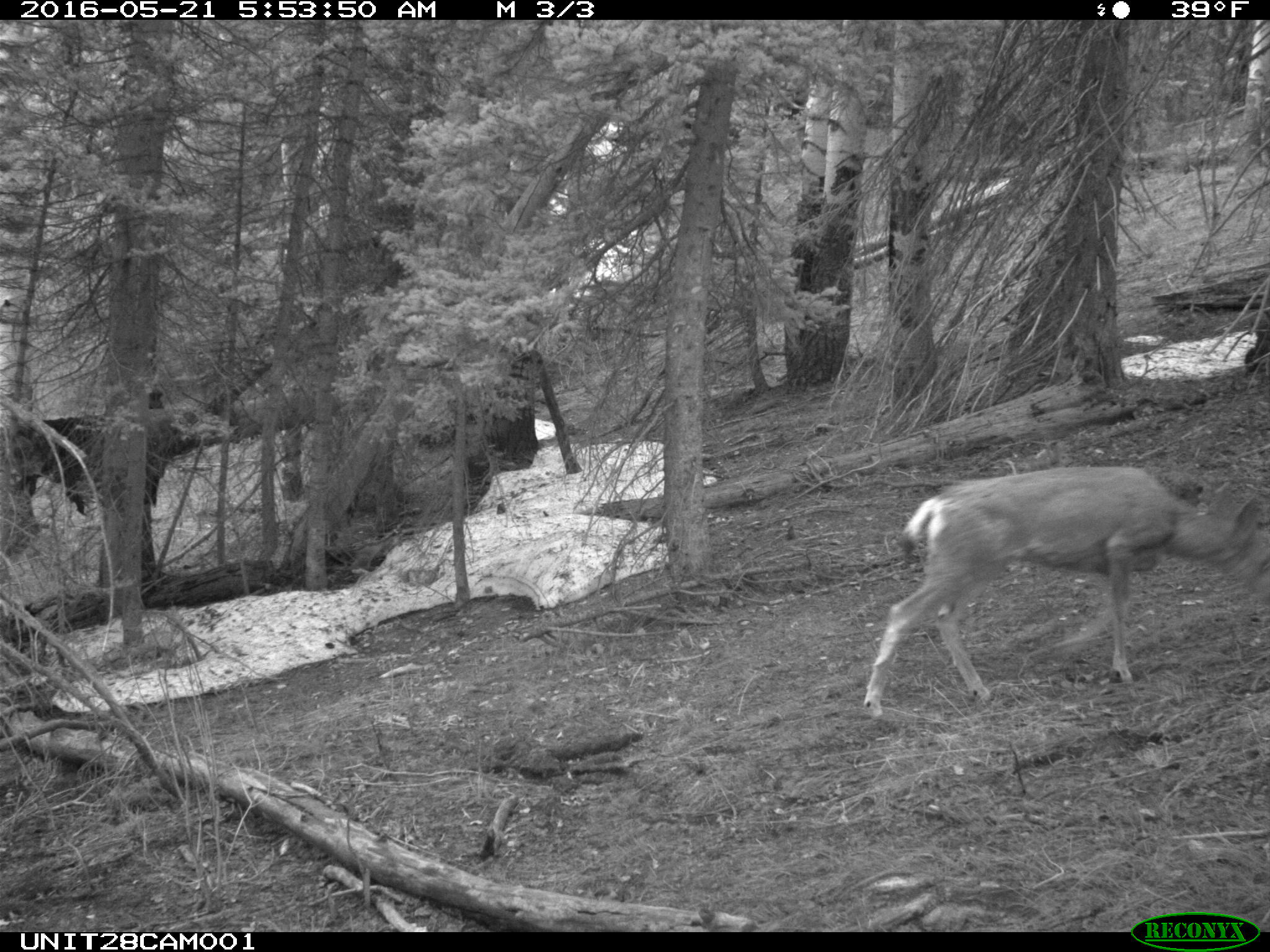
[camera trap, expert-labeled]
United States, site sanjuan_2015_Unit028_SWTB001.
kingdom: Animalia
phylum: Chordata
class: Mammalia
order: Artiodactyla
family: Cervidae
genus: Odocoileus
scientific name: Odocoileus hemionus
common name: mule deer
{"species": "Odocoileus hemionus (mule deer)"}